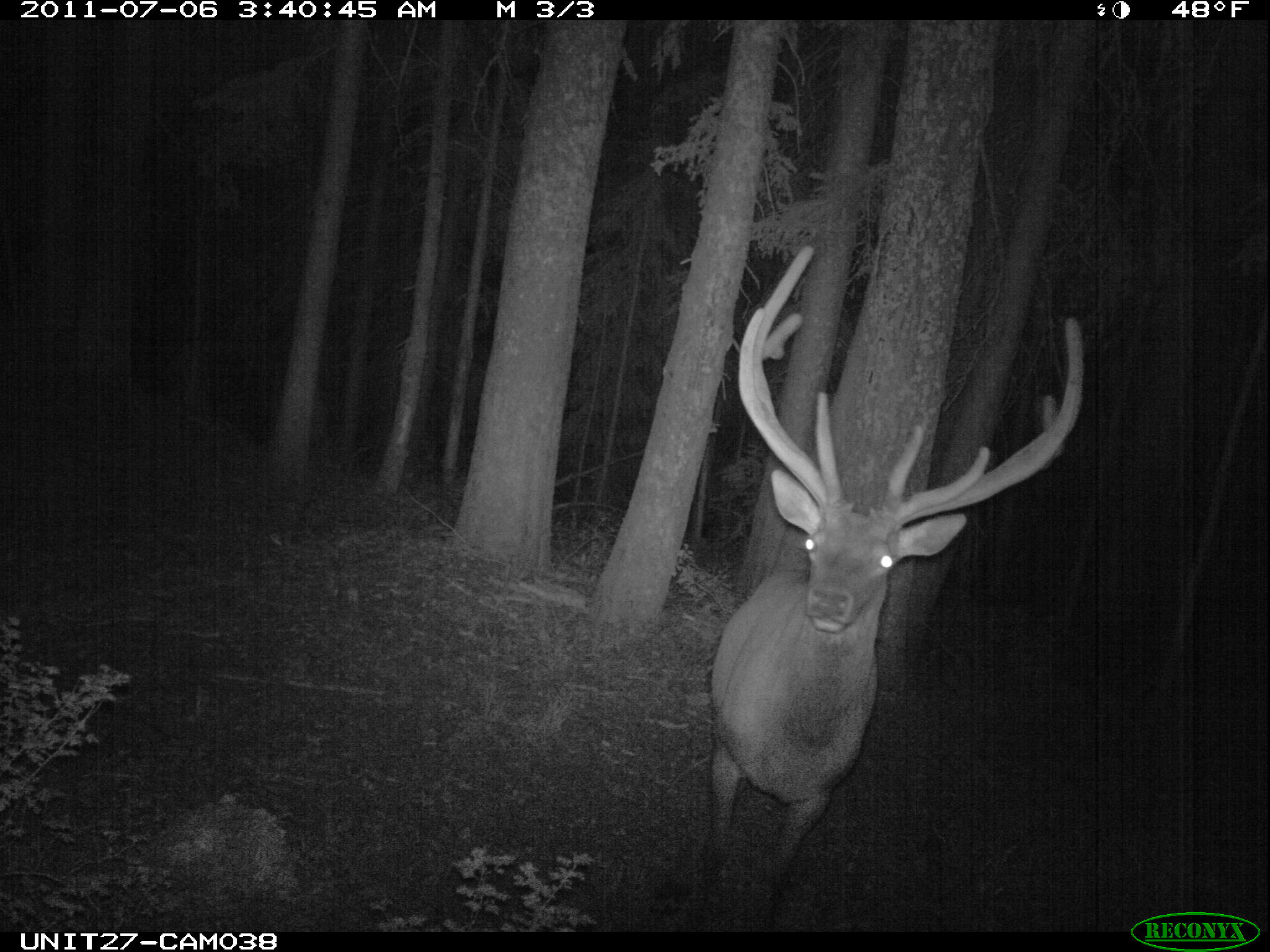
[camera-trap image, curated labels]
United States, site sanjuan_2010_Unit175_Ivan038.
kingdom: Animalia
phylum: Chordata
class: Mammalia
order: Artiodactyla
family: Cervidae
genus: Cervus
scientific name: Cervus elaphus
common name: red deer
Cervus elaphus (red deer).